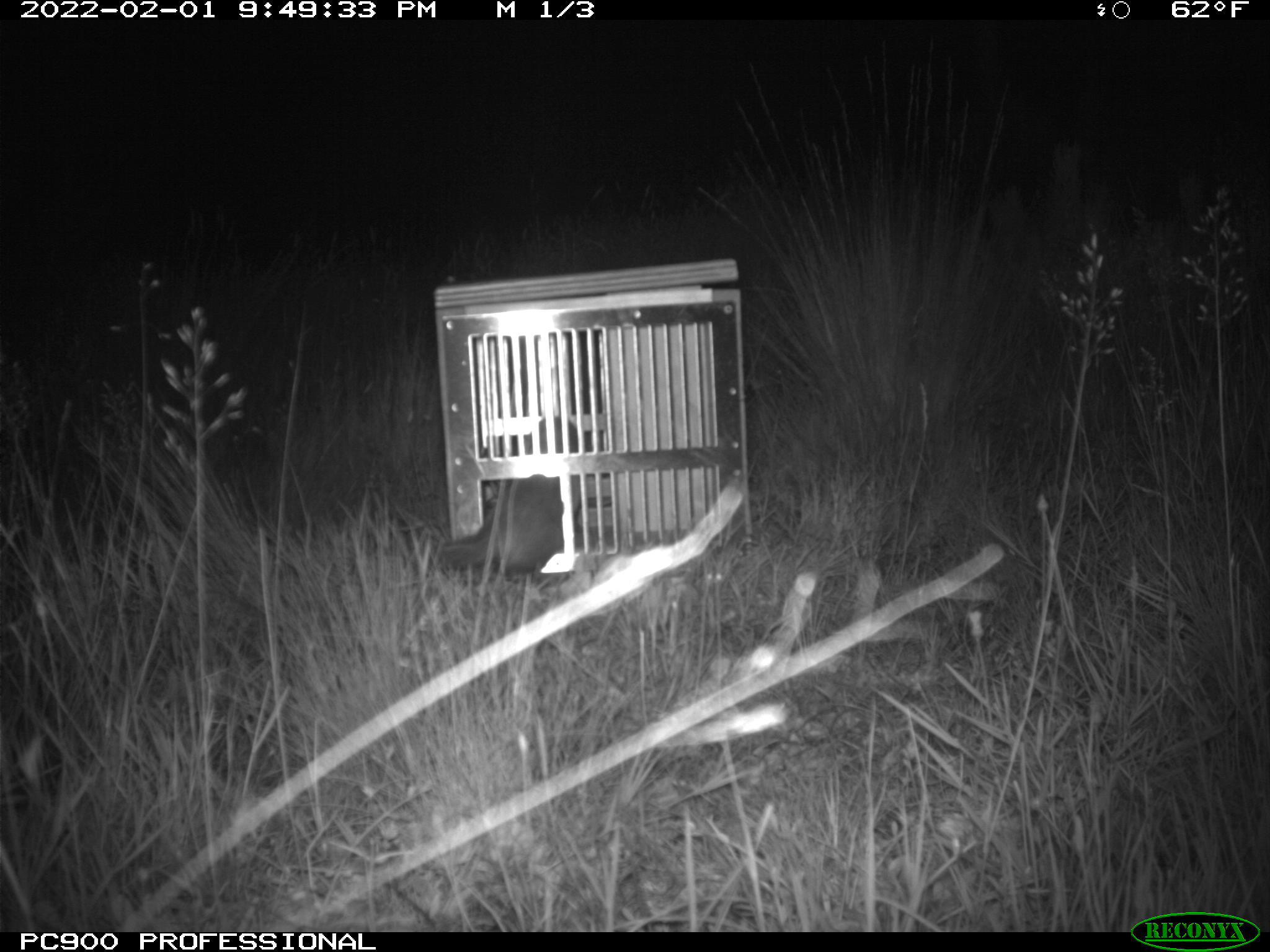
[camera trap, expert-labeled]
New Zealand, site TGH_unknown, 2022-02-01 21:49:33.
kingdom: Animalia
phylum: Chordata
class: Mammalia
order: Carnivora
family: Mustelidae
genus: Mustela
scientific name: Mustela furo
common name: ferret